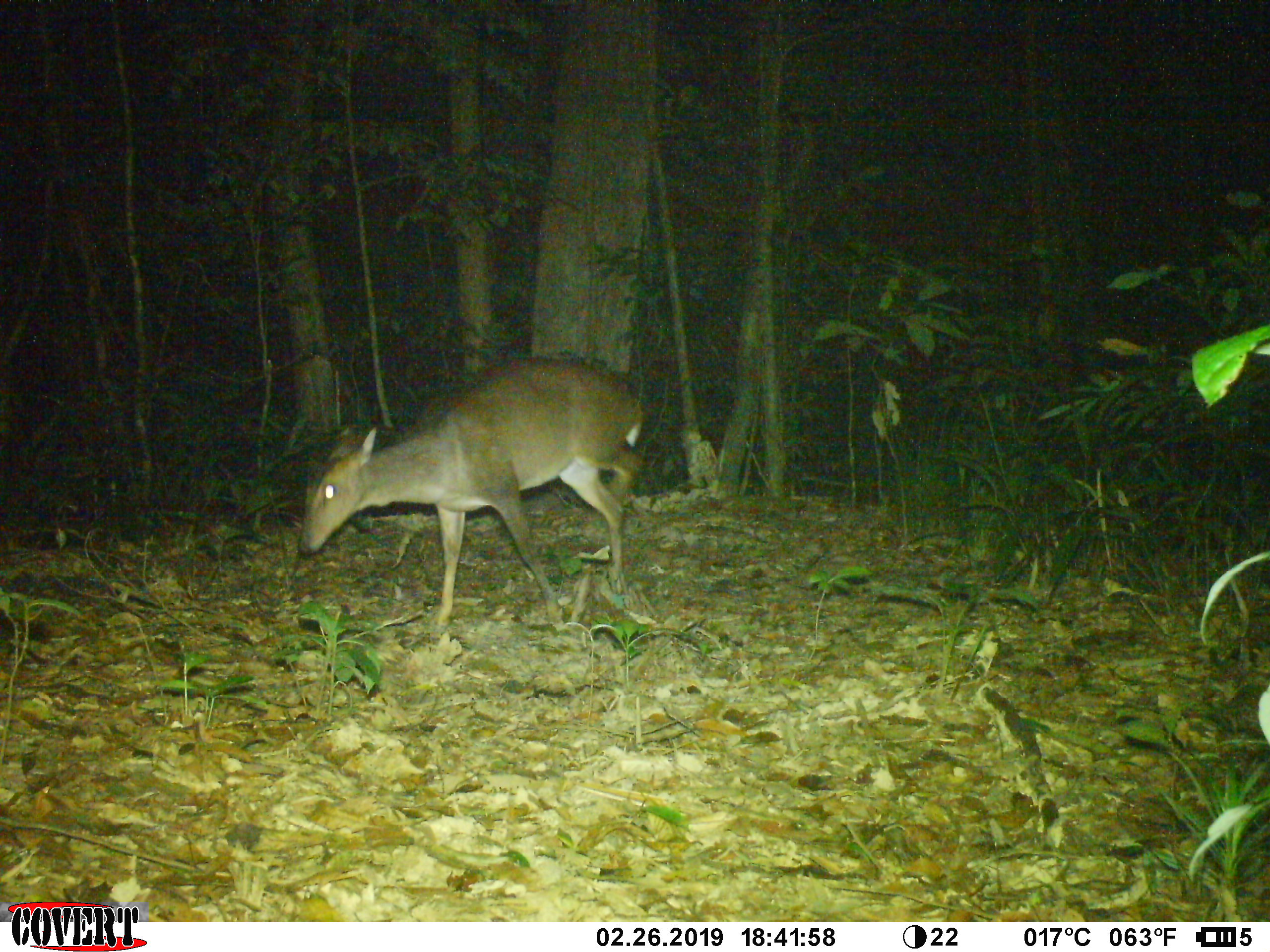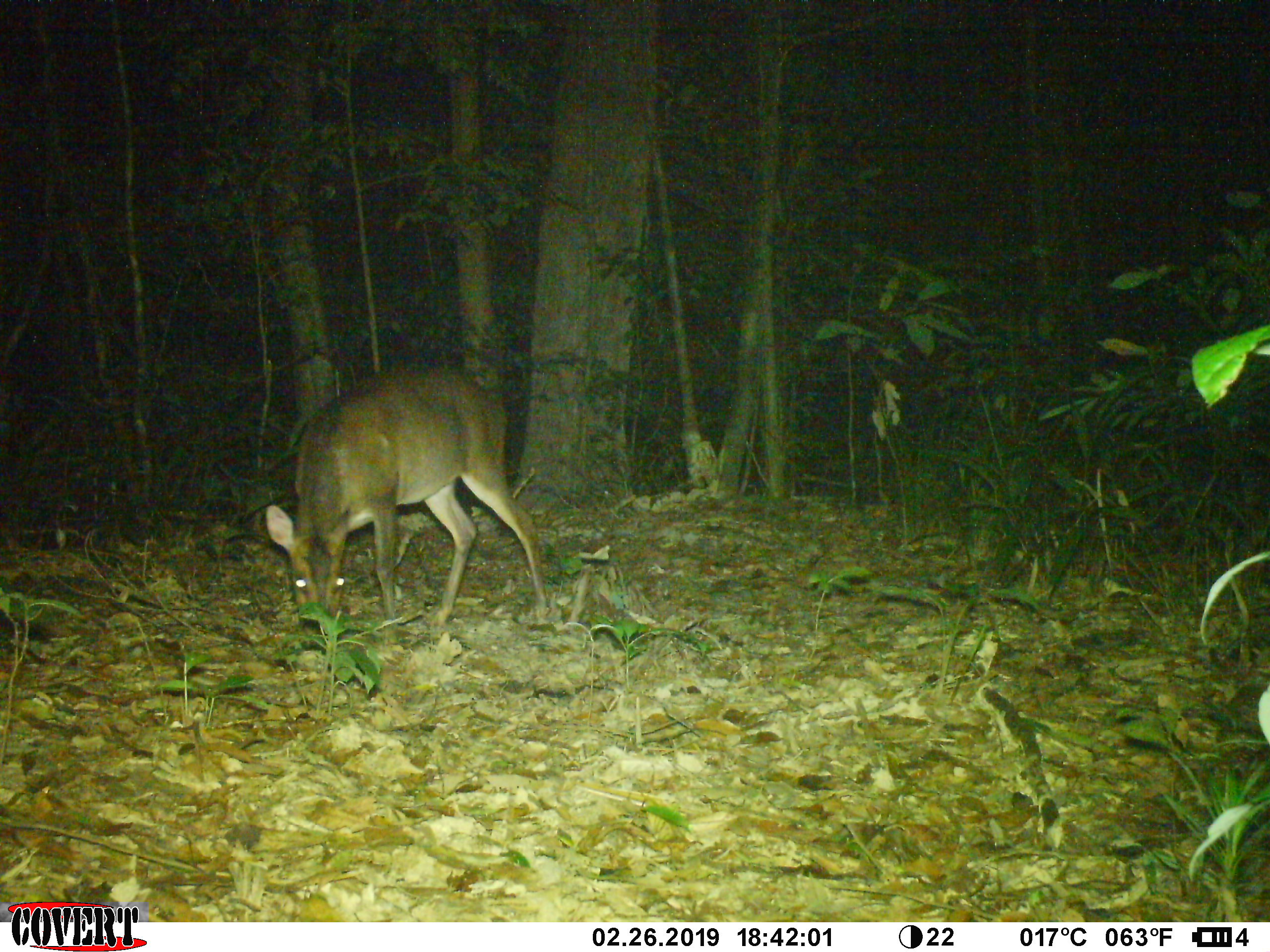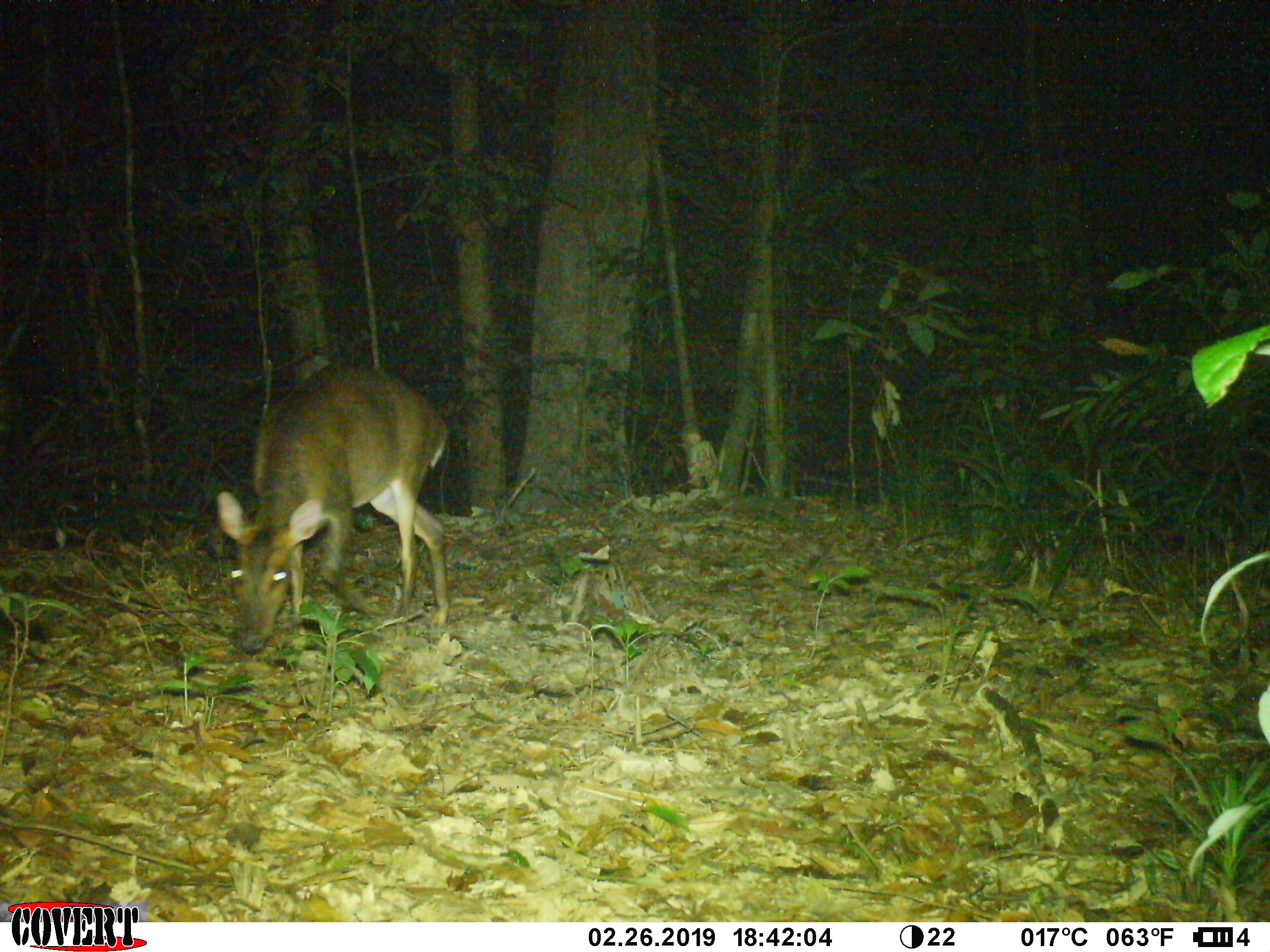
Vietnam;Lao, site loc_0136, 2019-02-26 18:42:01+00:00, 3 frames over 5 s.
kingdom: Animalia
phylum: Chordata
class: Mammalia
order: Artiodactyla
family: Cervidae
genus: Muntiacus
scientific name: Muntiacus vuquangensis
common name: large-antlered muntjac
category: large antlered muntjac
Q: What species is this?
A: Large antlered muntjac (large-antlered muntjac) (Muntiacus vuquangensis).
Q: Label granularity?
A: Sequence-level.